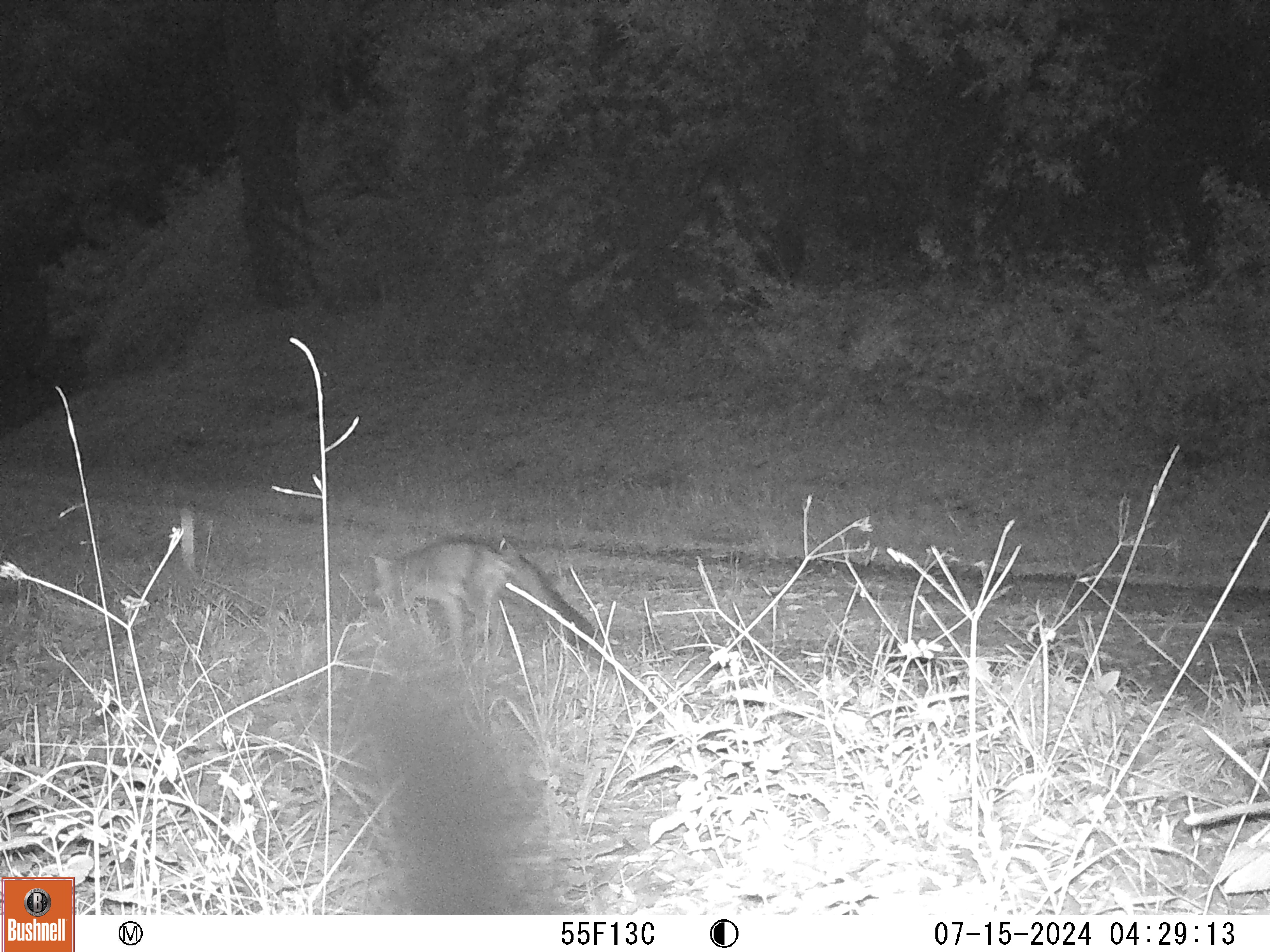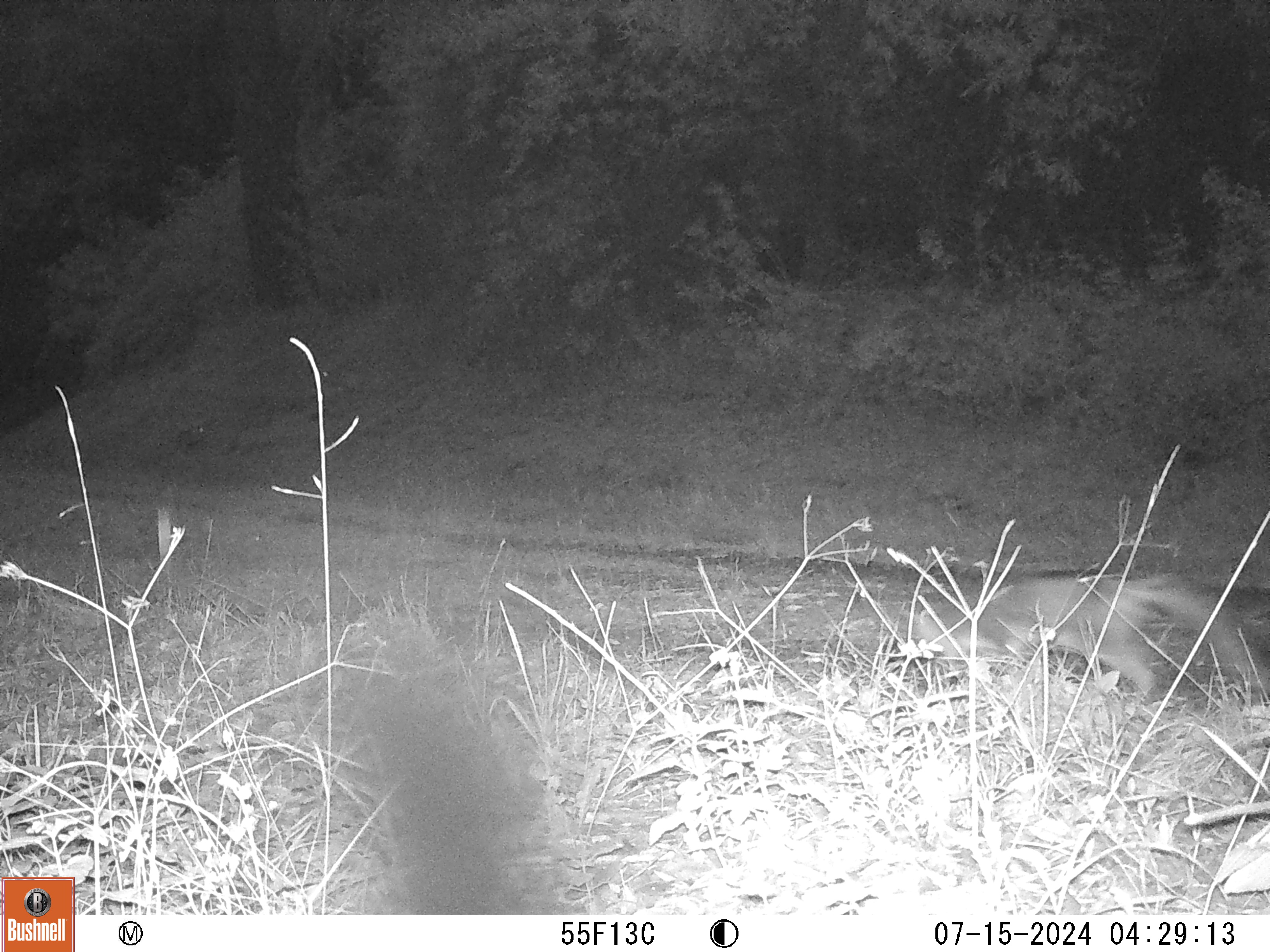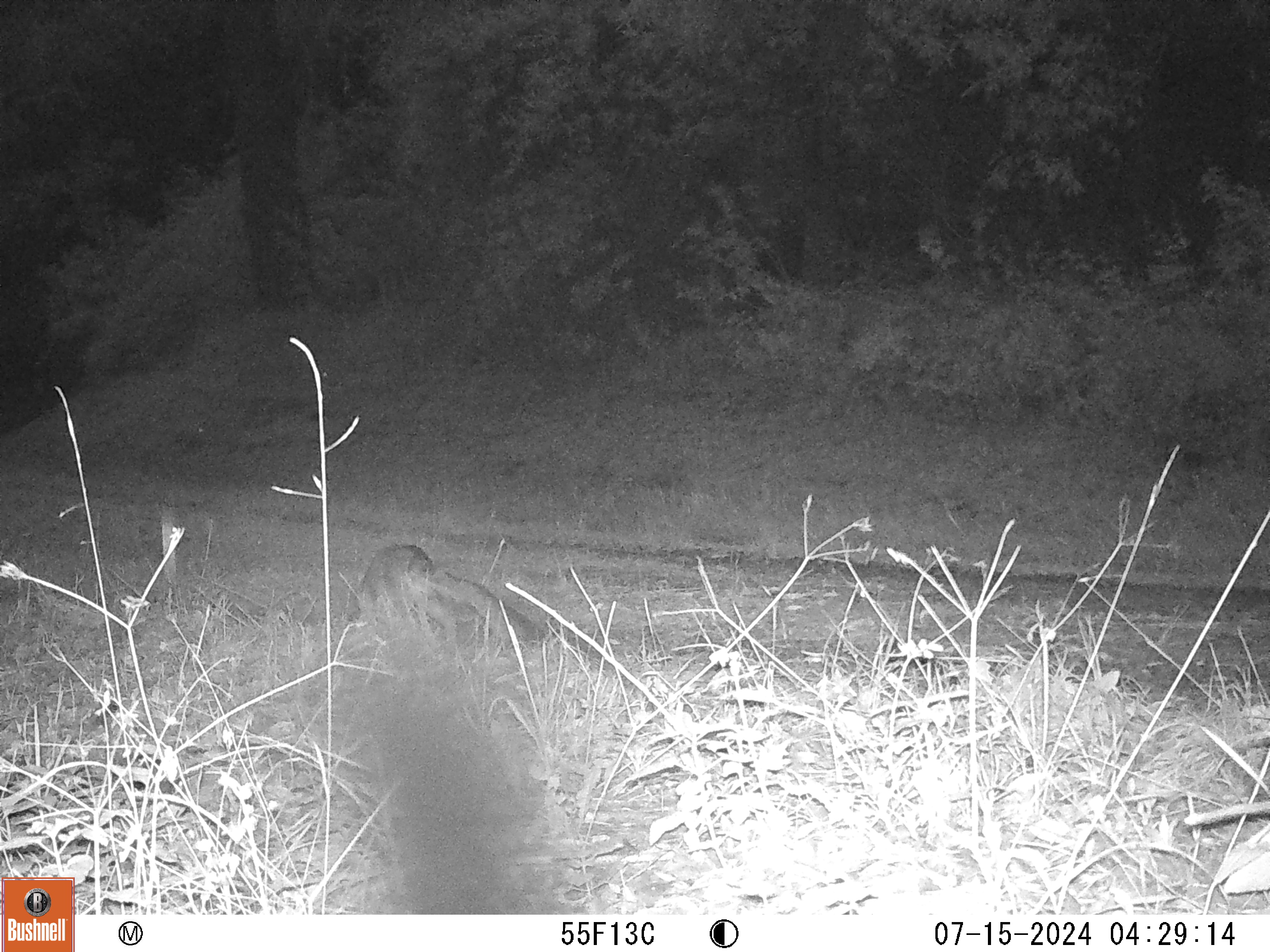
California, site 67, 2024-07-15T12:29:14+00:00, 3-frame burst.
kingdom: Animalia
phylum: Chordata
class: Mammalia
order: Carnivora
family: Canidae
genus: Urocyon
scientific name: Urocyon cinereoargenteus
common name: gray fox